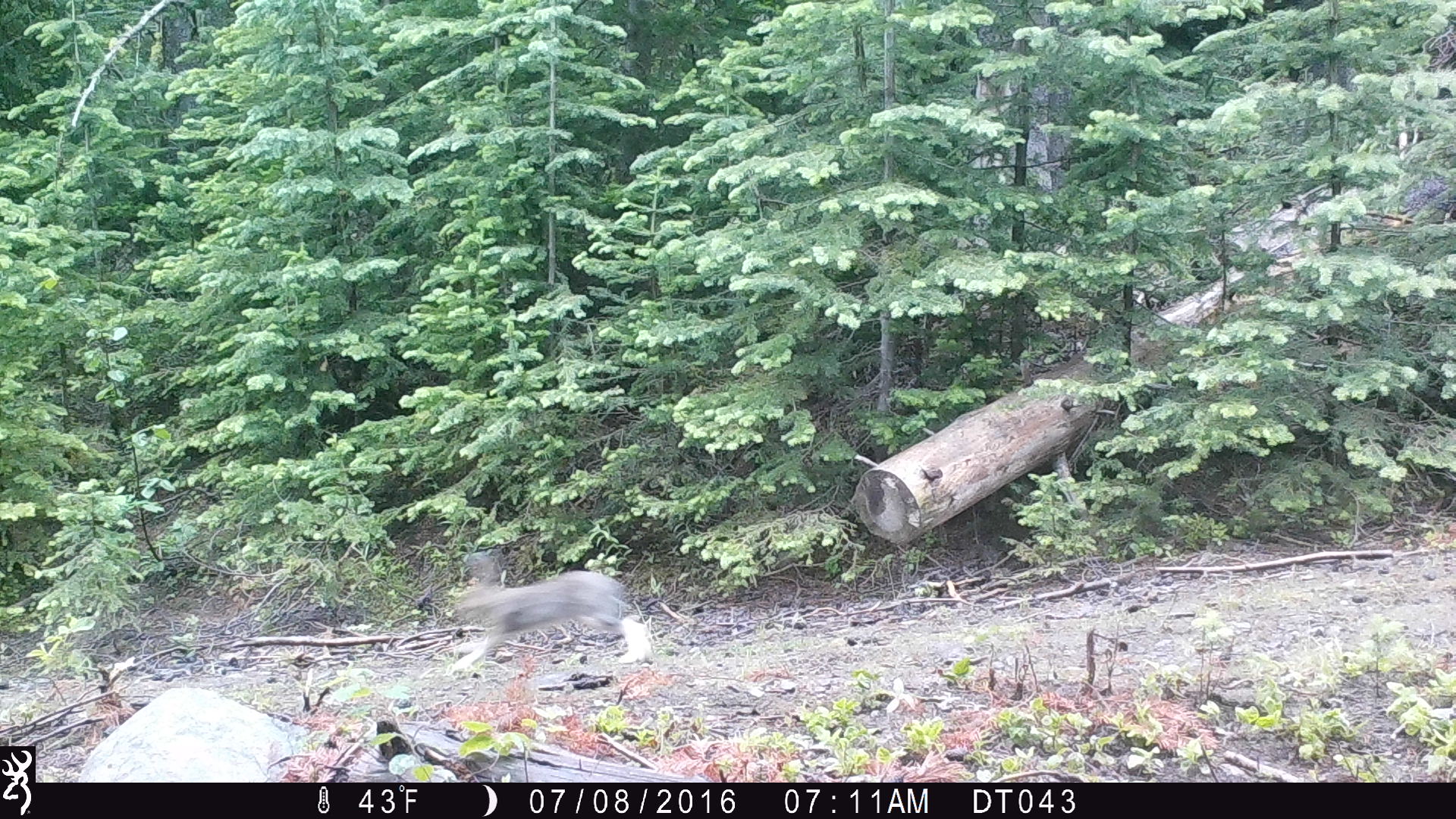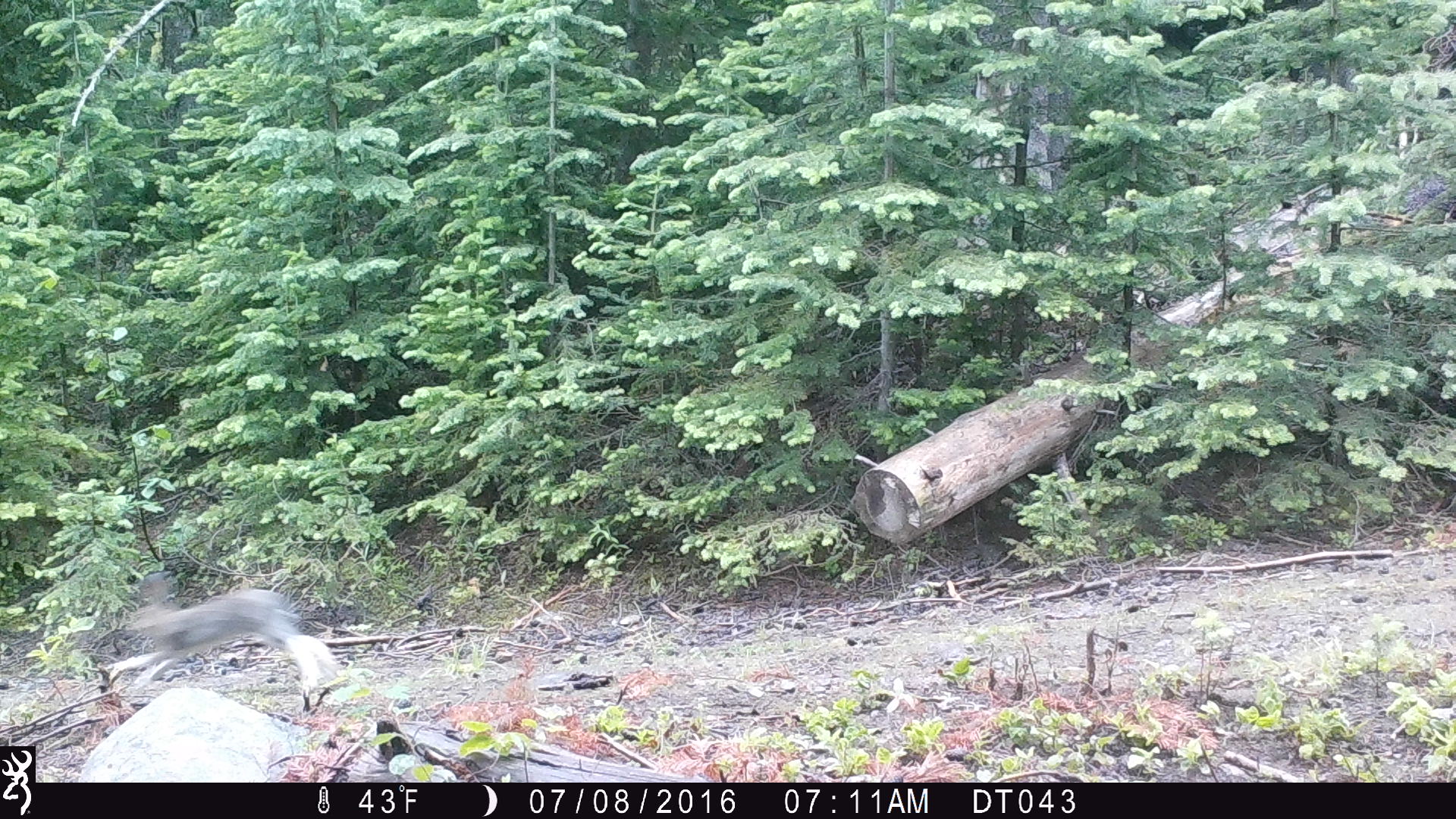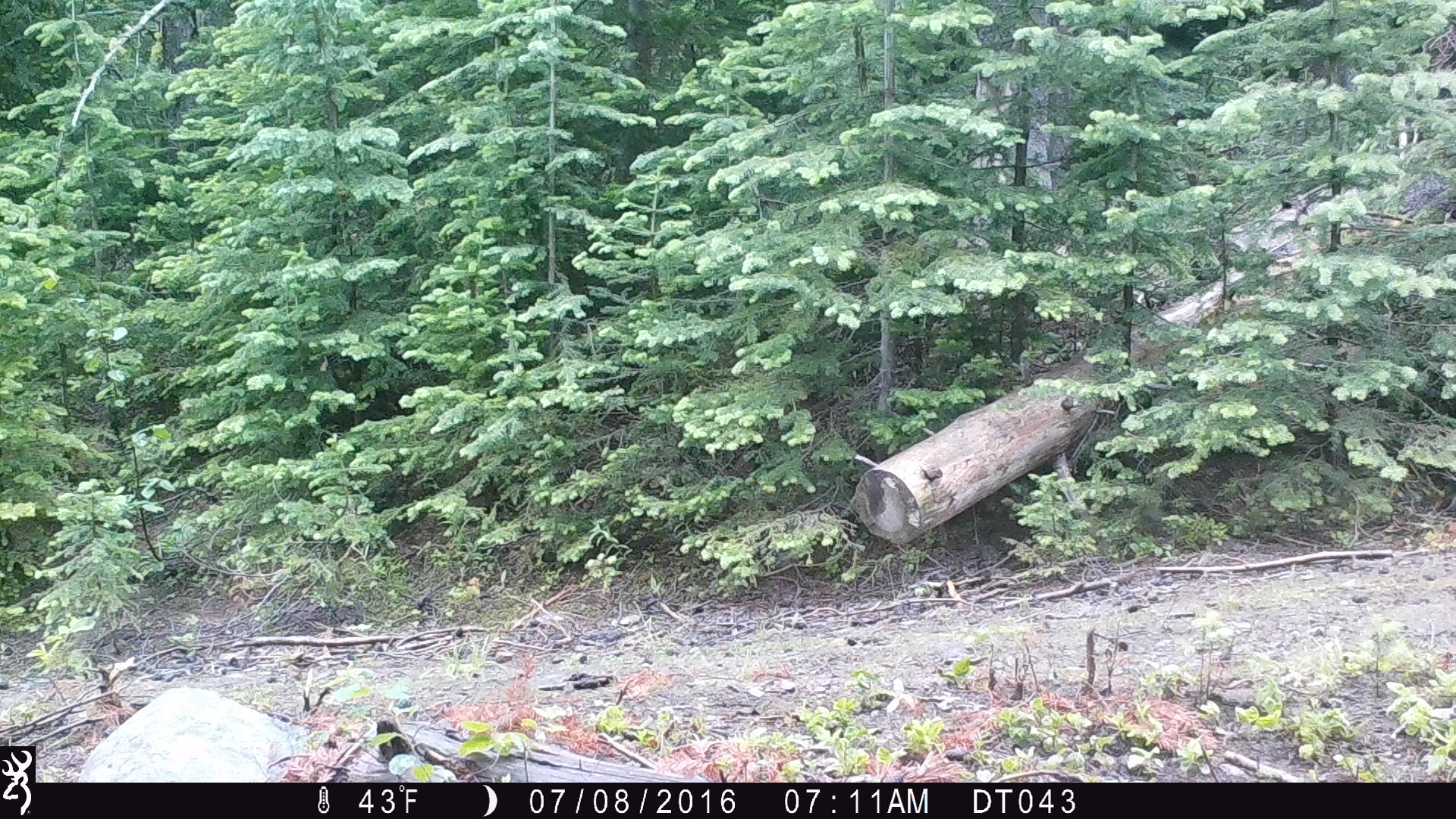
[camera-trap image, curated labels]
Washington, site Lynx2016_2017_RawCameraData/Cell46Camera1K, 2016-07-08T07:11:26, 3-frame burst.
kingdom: Animalia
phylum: Chordata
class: Mammalia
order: Lagomorpha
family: Leporidae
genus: Lepus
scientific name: Lepus americanus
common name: snowshoe hare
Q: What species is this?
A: Lepus americanus (snowshoe hare).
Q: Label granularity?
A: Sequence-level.